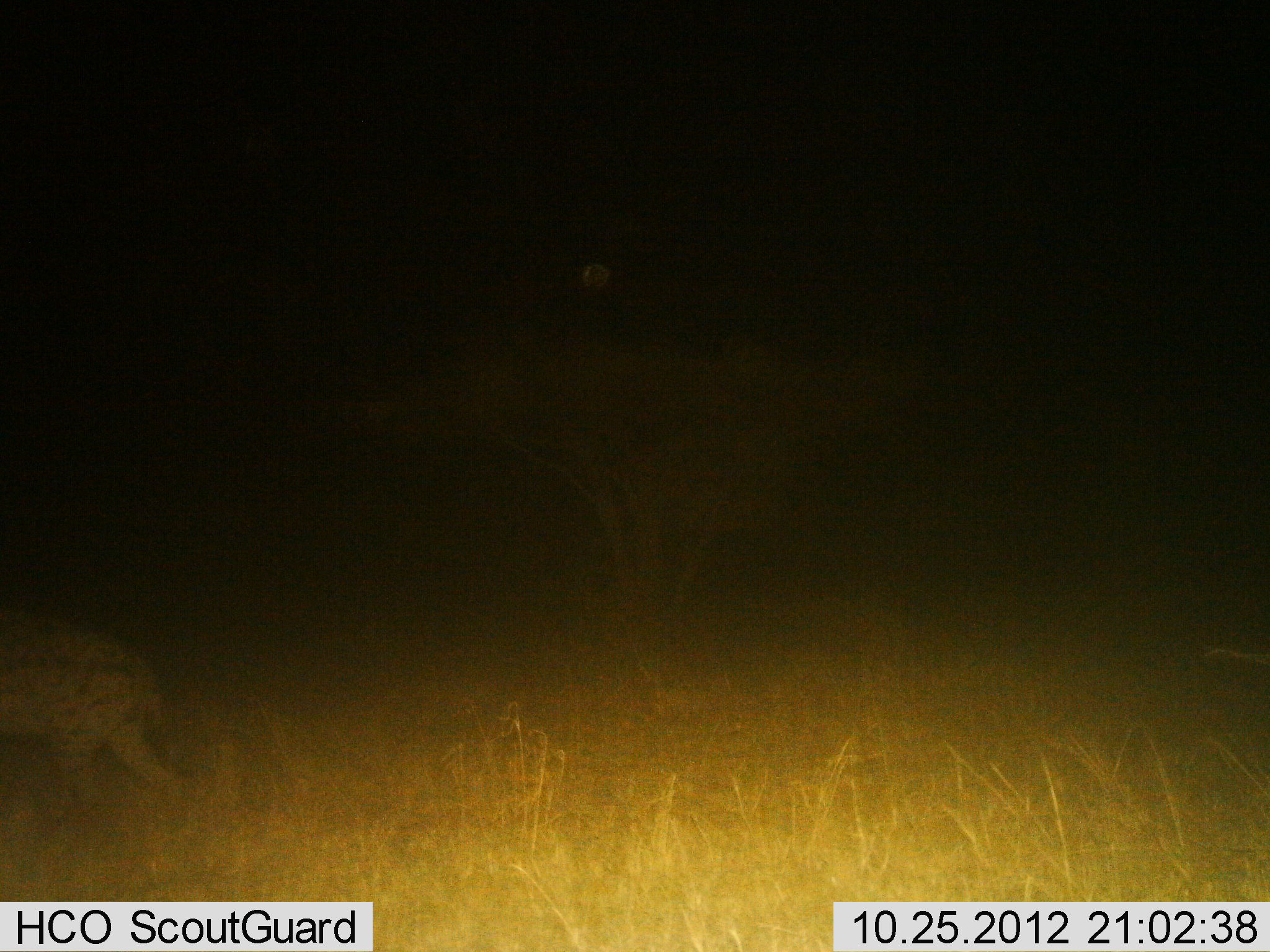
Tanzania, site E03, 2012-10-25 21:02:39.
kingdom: Animalia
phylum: Chordata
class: Mammalia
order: Carnivora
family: Hyaenidae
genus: Crocuta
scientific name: Crocuta crocuta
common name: spotted hyena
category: hyenaspotted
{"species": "hyenaspotted (spotted hyena) (Crocuta crocuta)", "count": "1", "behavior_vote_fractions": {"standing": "0%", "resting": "0%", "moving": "100%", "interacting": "0%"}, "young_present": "0%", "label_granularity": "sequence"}